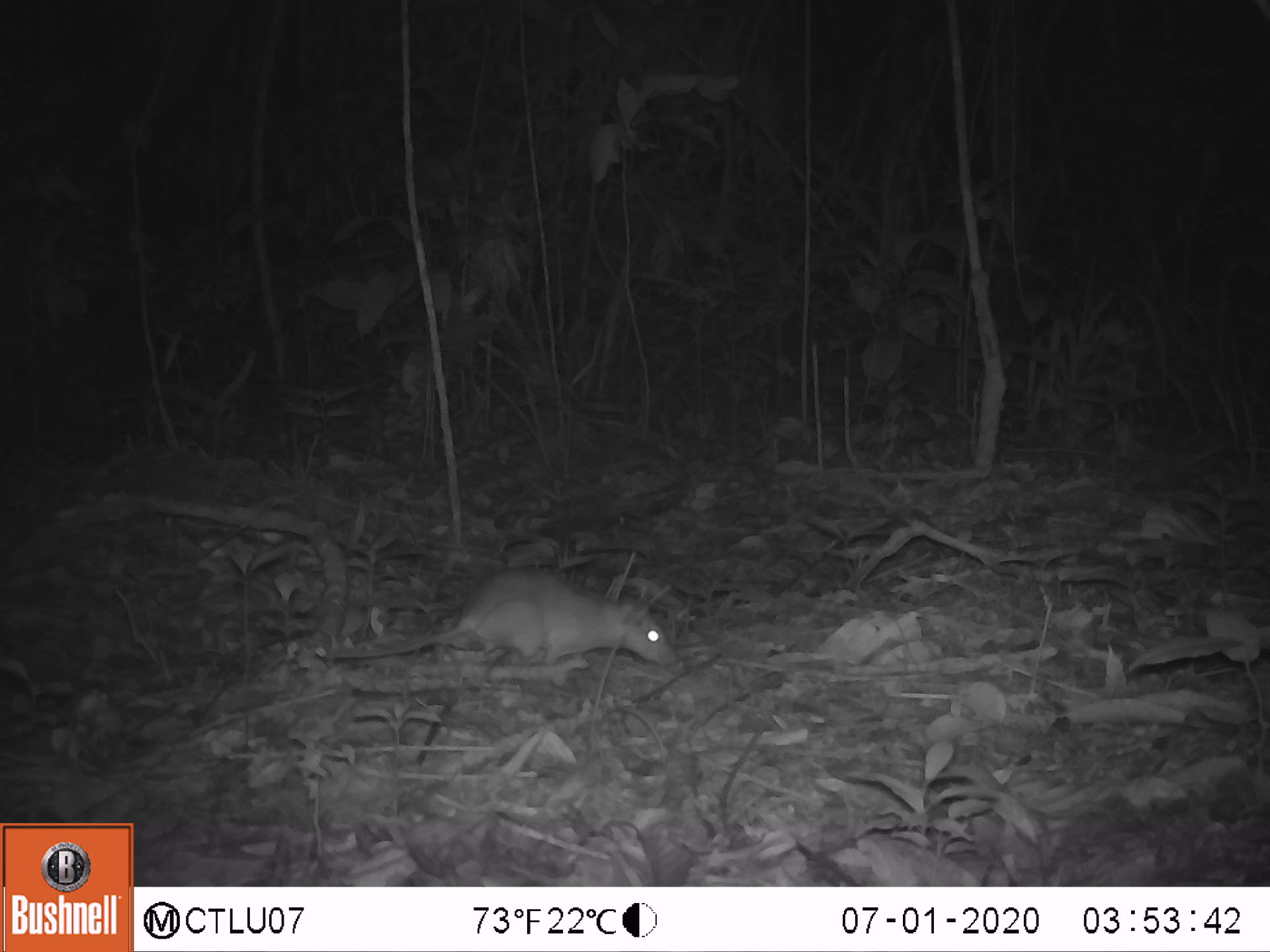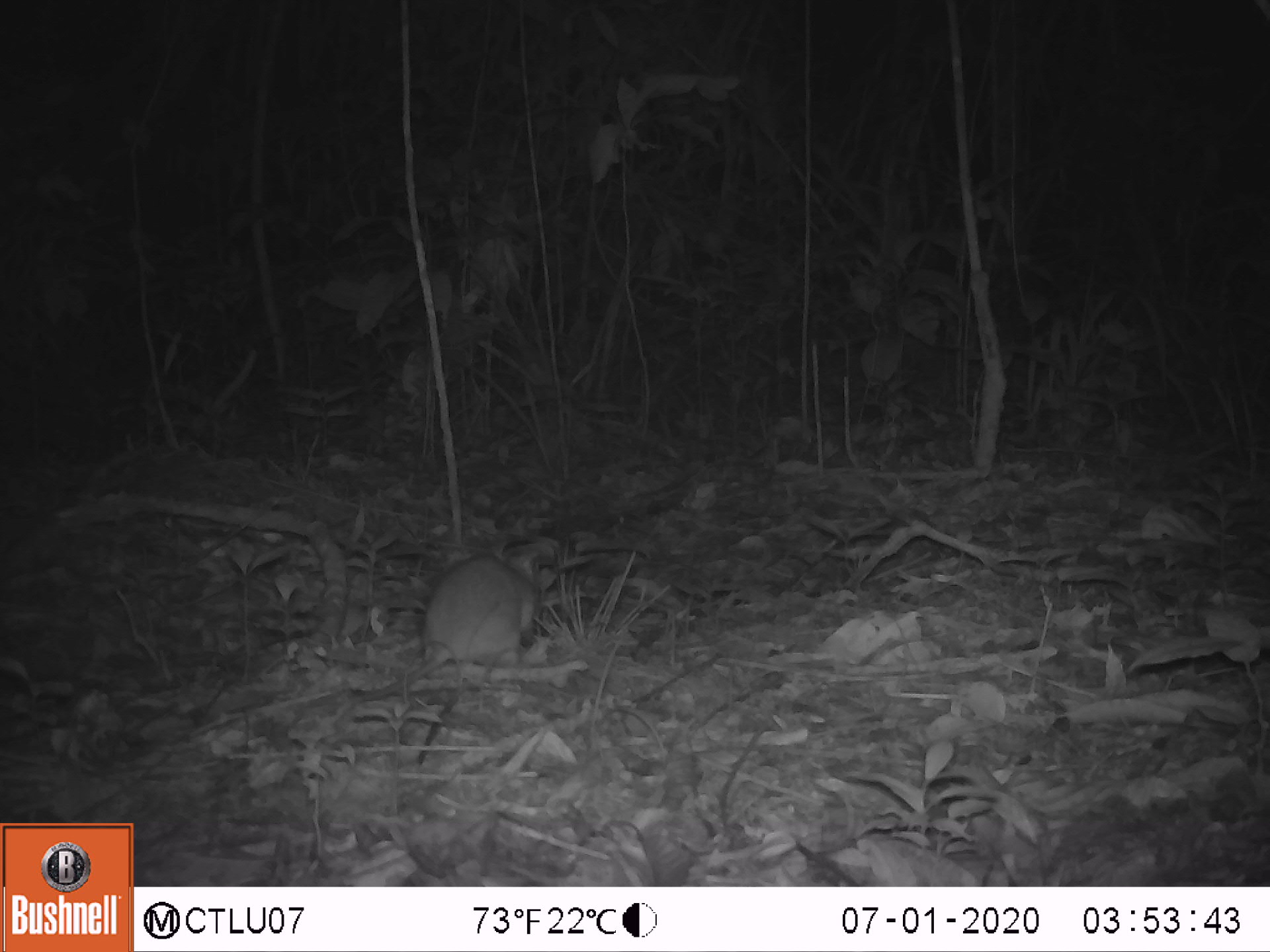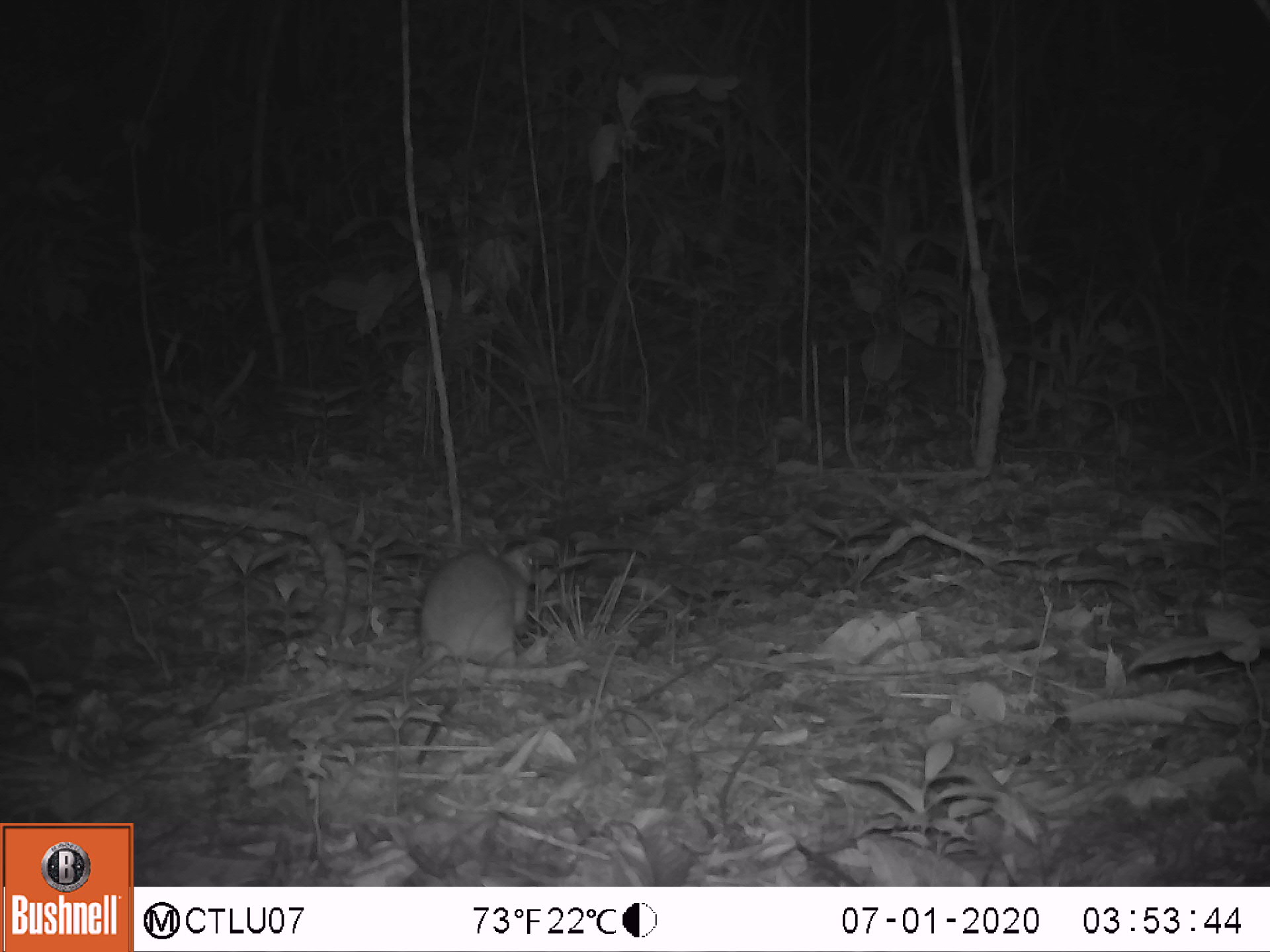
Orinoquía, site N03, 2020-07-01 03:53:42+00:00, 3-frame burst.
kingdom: Animalia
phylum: Chordata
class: Mammalia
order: Rodentia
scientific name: Rodentia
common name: rodent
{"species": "rodent (Rodentia)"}